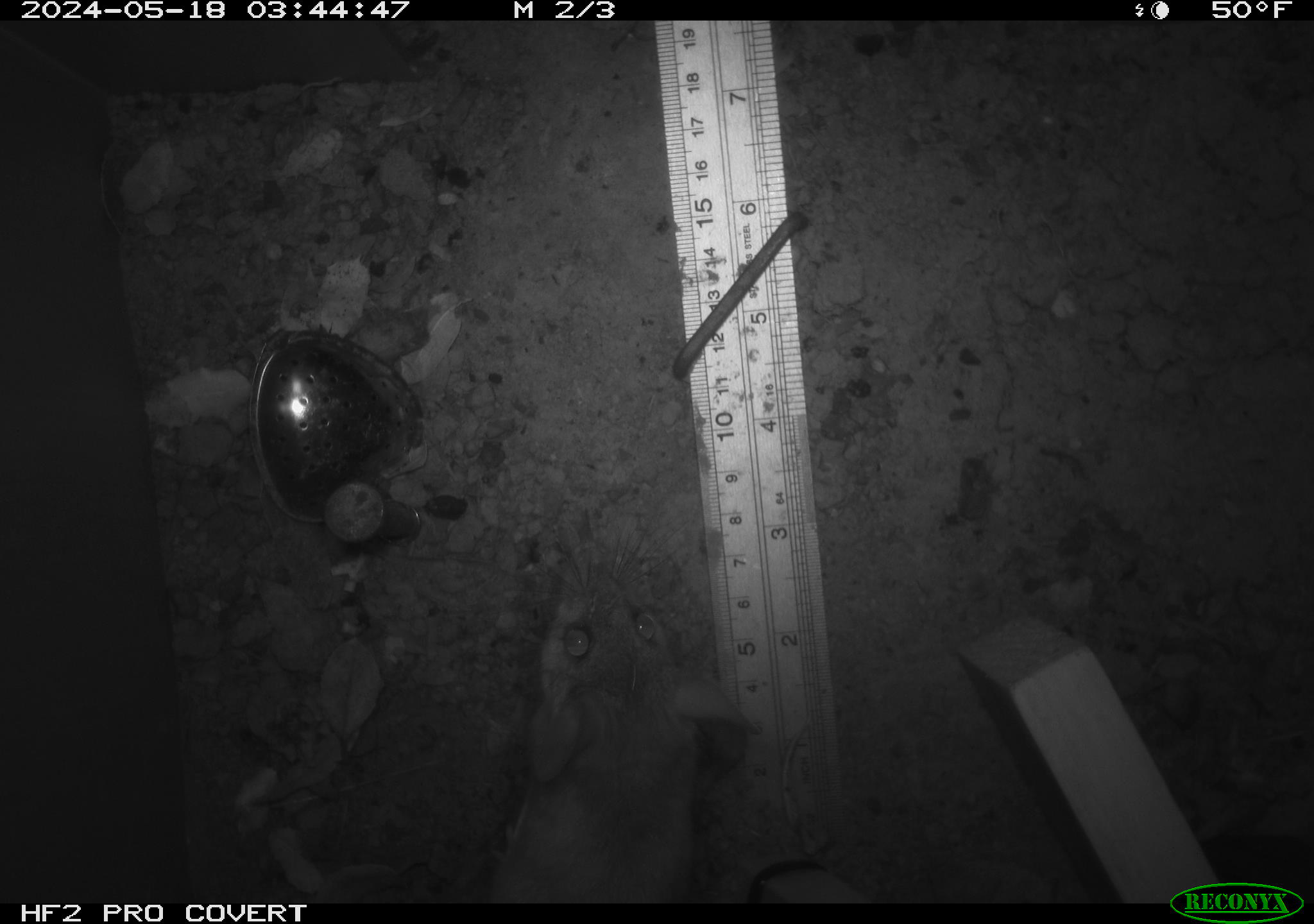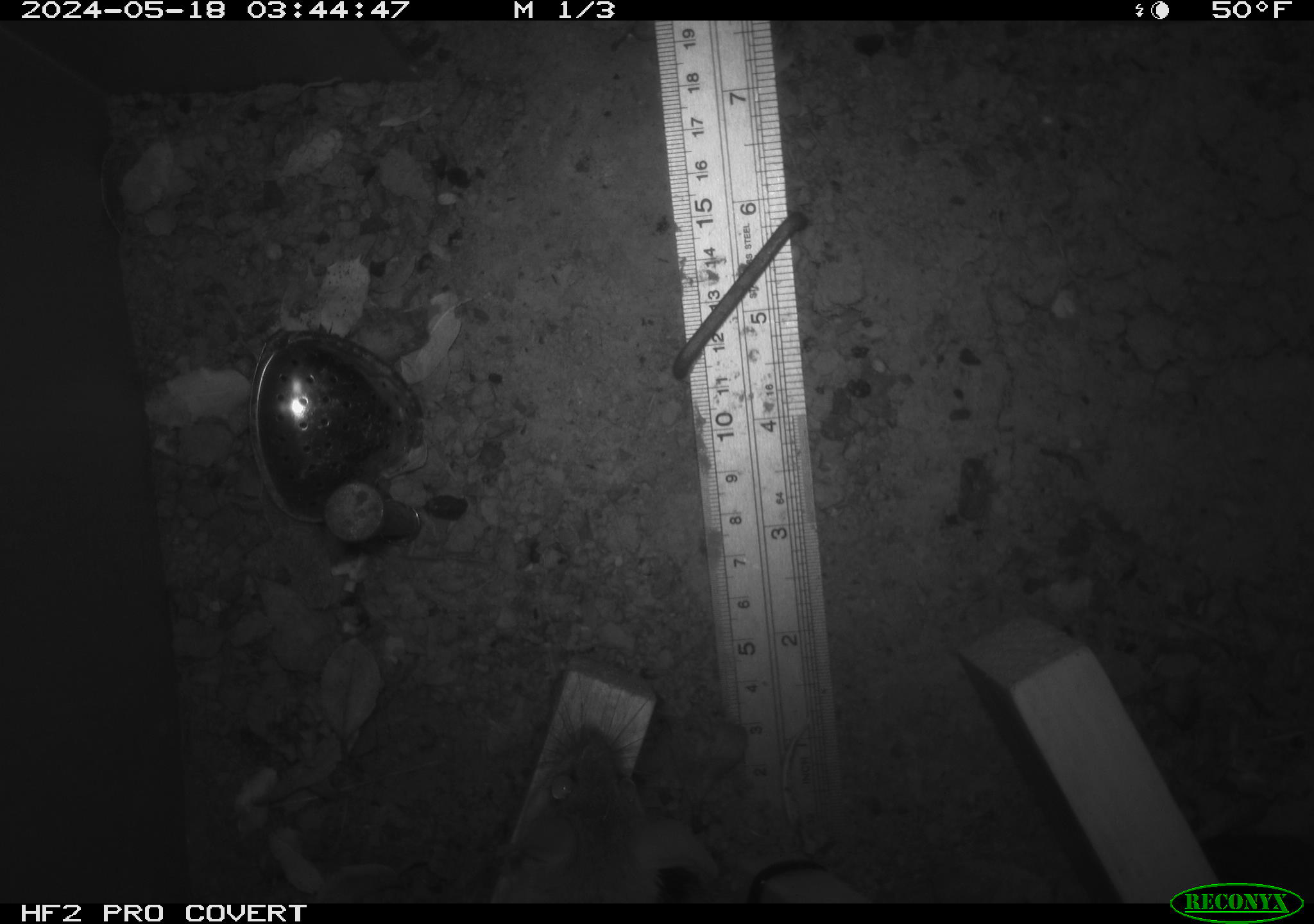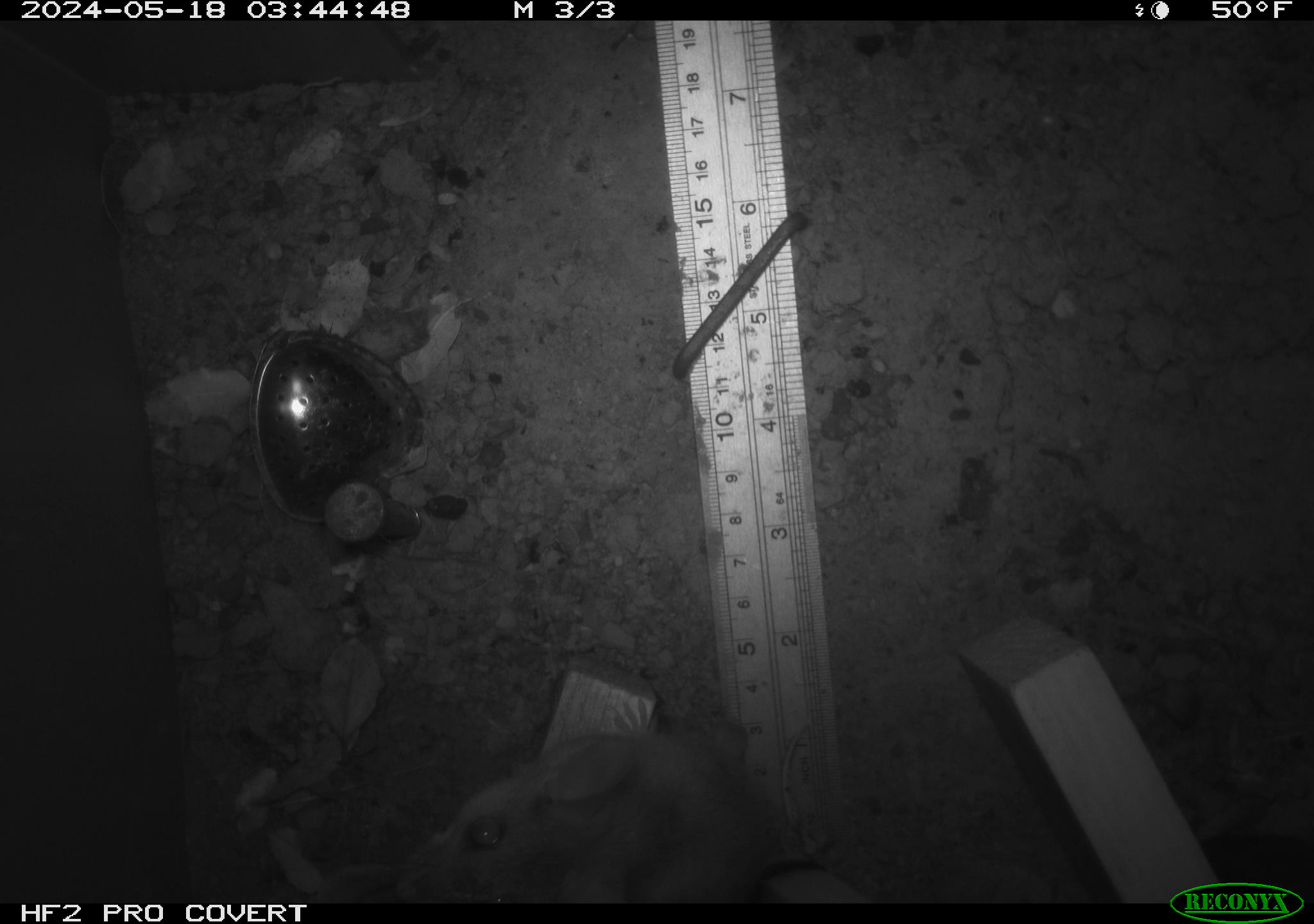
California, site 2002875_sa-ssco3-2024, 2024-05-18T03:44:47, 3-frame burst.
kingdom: Animalia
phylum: Chordata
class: Mammalia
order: Rodentia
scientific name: Rodentia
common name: rodent